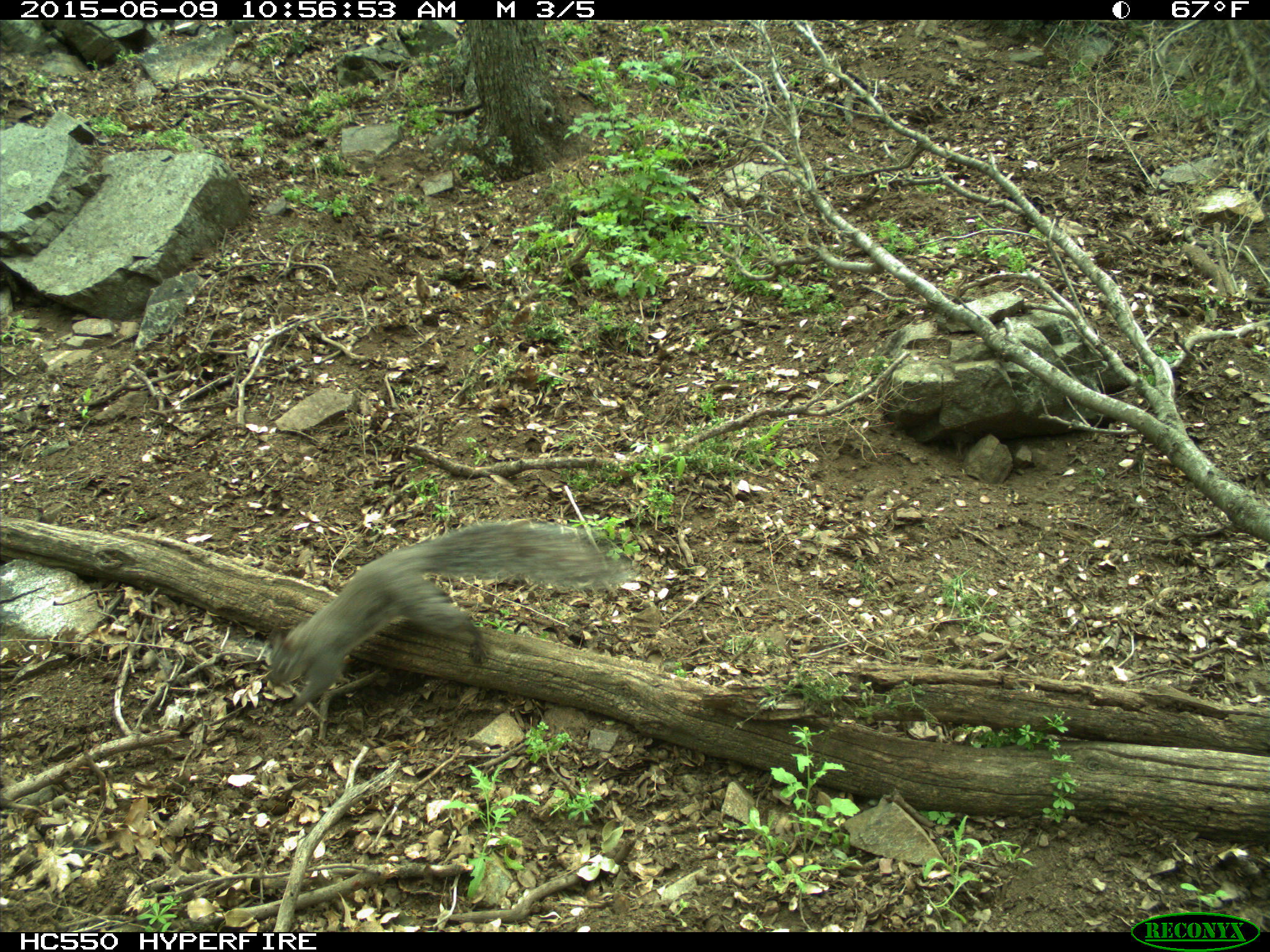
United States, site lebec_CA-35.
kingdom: Animalia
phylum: Chordata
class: Mammalia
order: Rodentia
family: Sciuridae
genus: Sciurus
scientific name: Sciurus carolinensis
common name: eastern gray squirrel